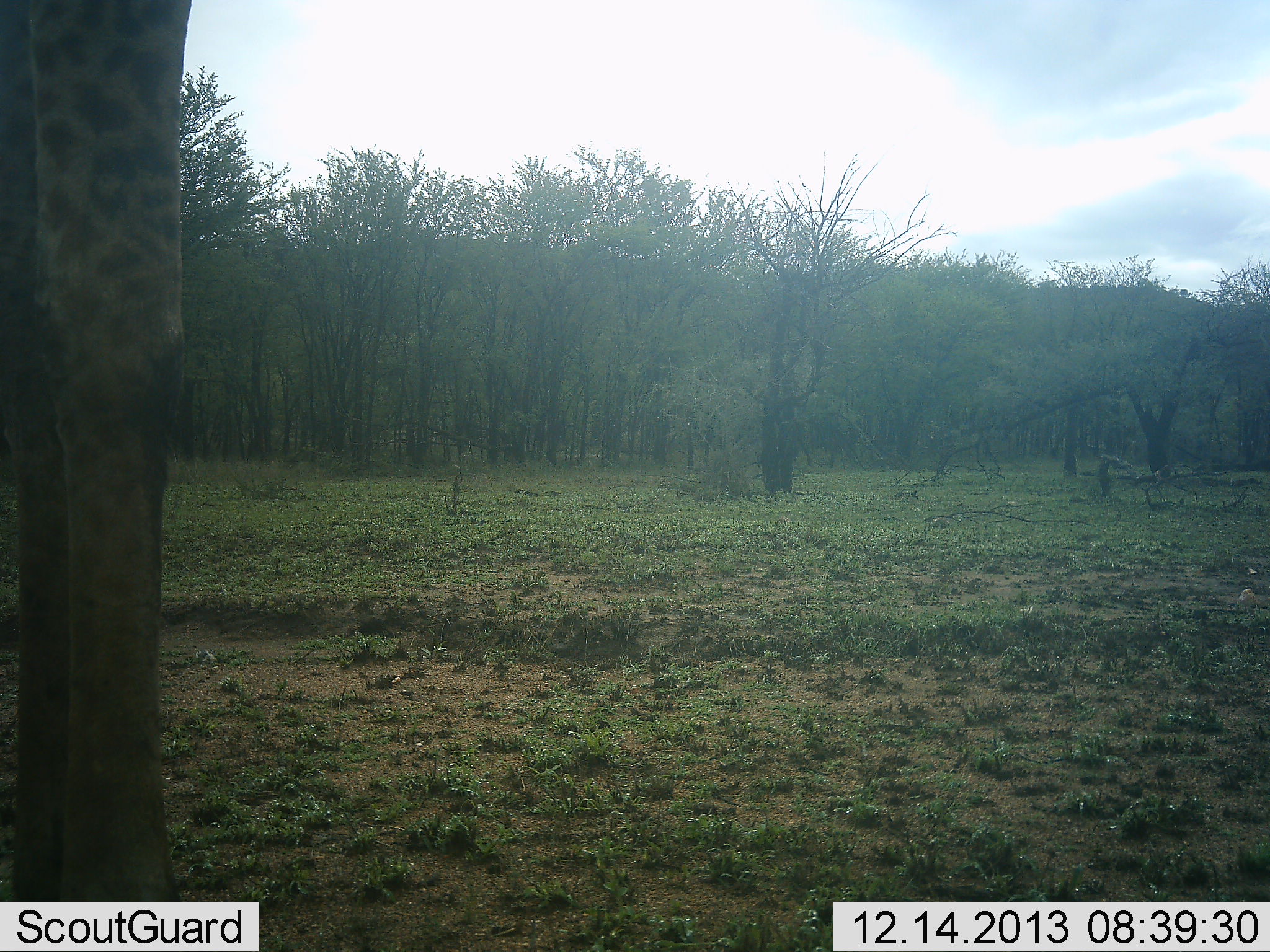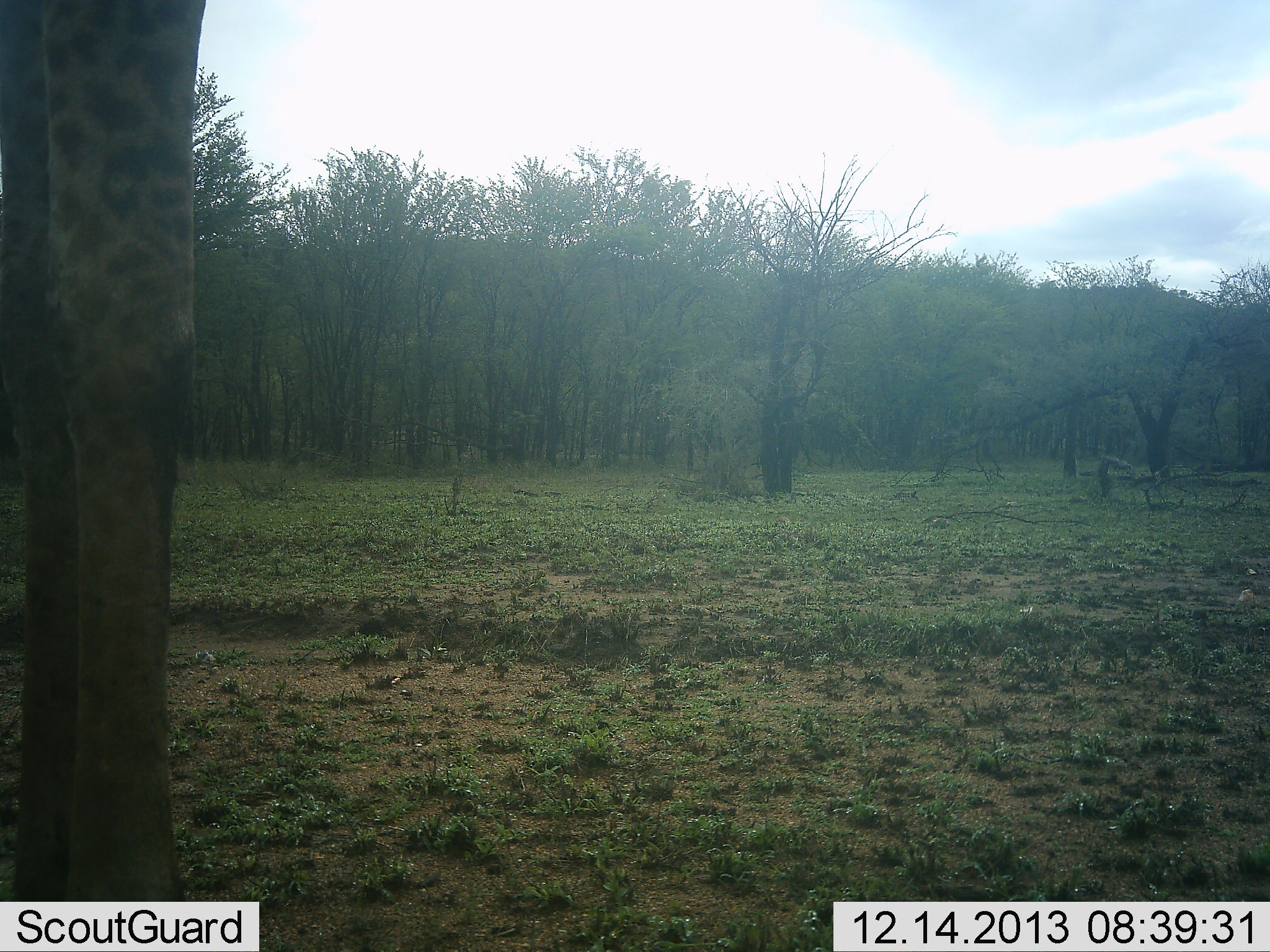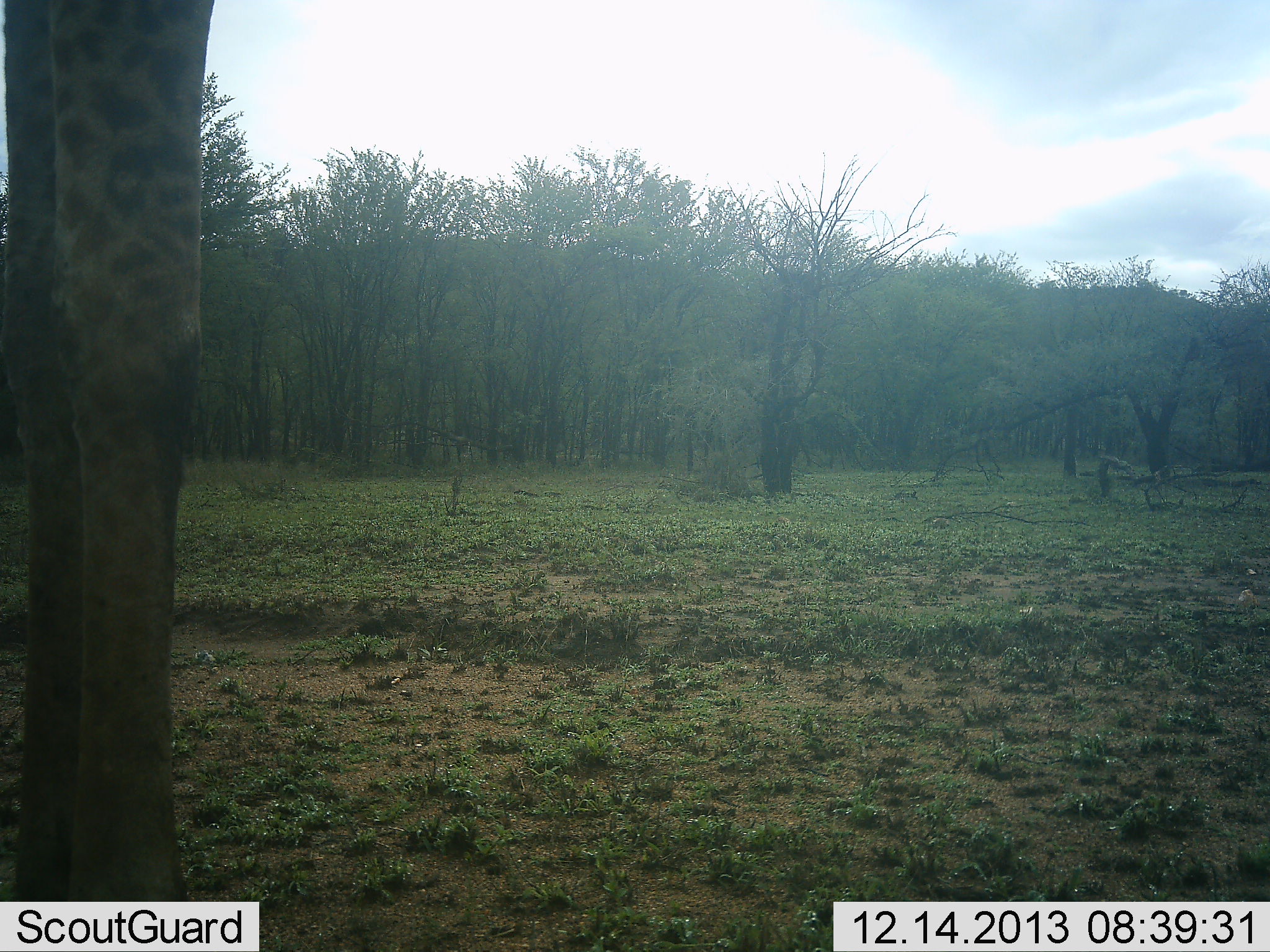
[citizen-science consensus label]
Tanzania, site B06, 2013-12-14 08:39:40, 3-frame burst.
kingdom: Animalia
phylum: Chordata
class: Mammalia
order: Artiodactyla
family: Giraffidae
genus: Giraffa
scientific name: Giraffa camelopardalis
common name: giraffe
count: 1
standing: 100%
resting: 0%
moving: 0%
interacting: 0%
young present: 10%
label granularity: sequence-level